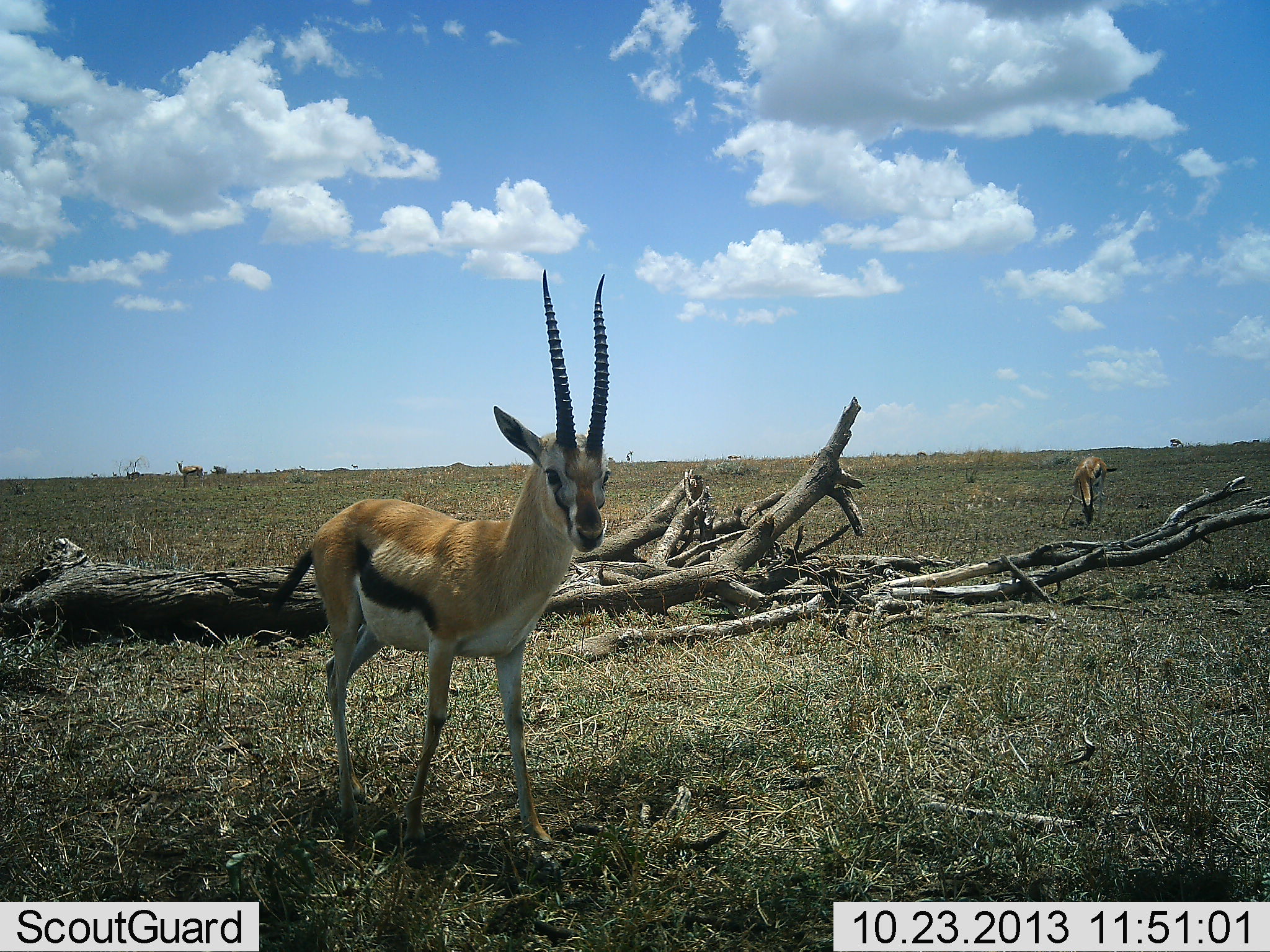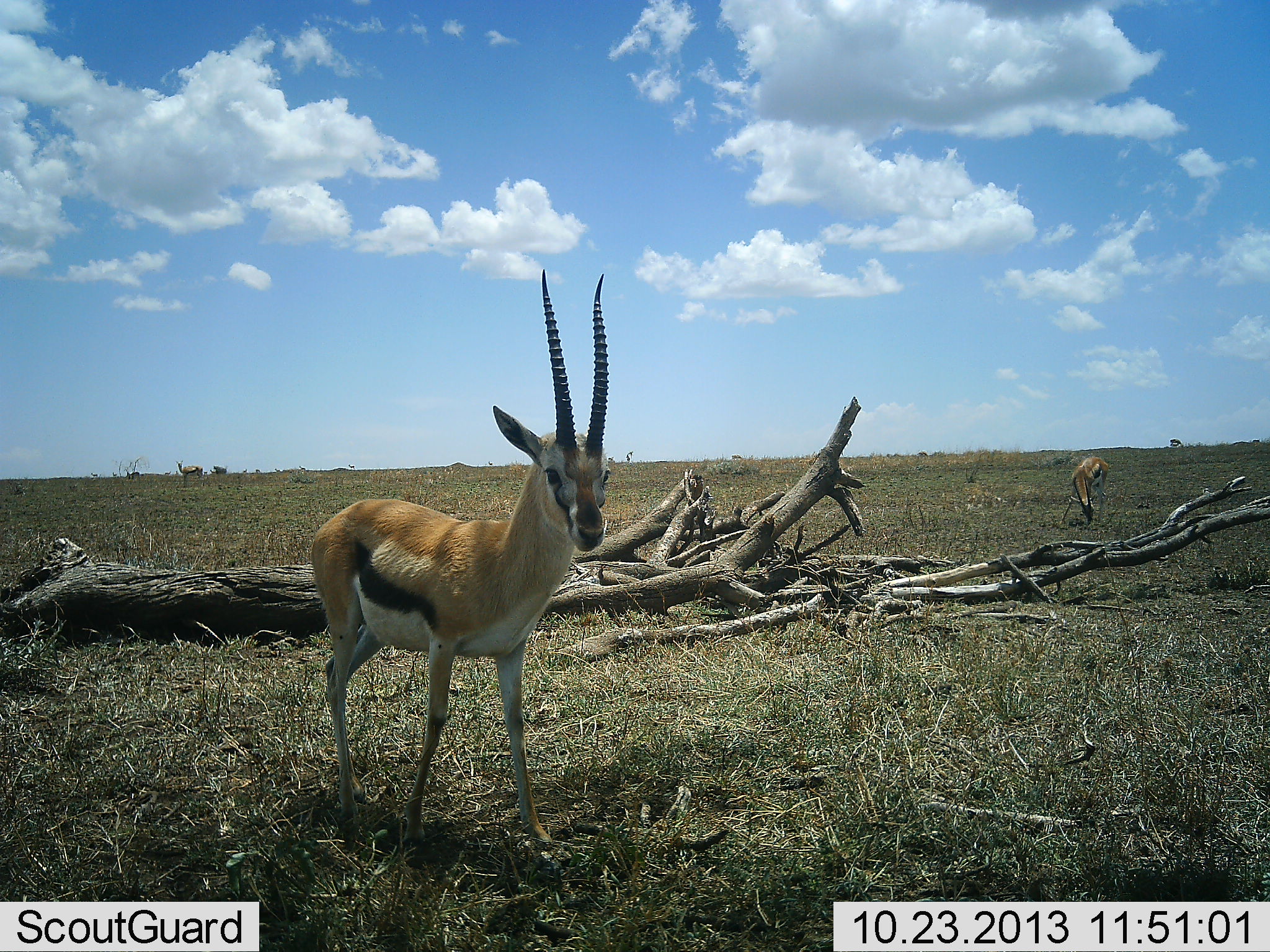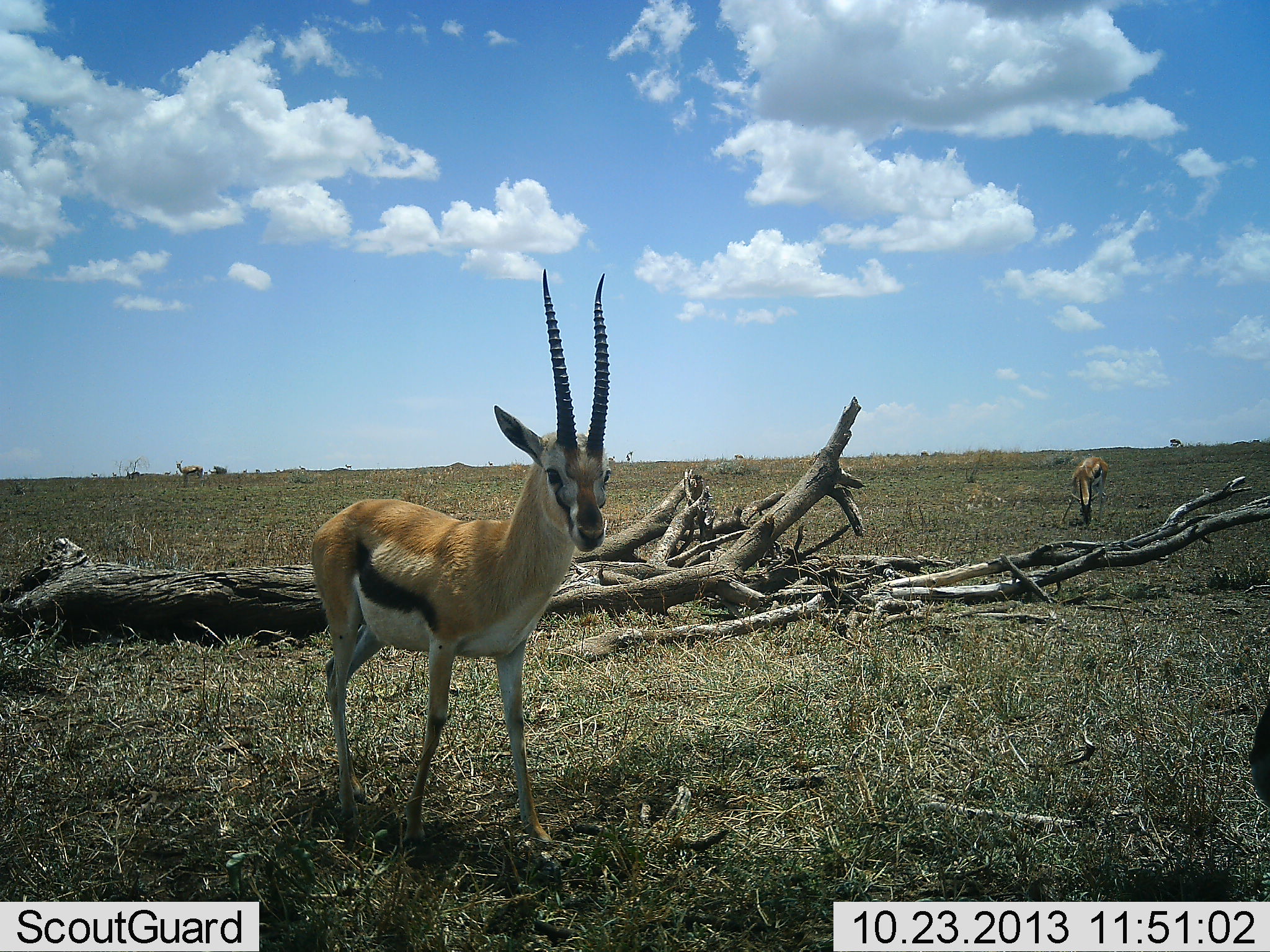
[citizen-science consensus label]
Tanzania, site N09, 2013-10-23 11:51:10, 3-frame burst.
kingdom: Animalia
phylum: Chordata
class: Mammalia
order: Artiodactyla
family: Bovidae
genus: Eudorcas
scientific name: Eudorcas thomsonii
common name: thomson's gazelle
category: gazellethomsons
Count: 2.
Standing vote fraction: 90%.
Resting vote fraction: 0%.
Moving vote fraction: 20%.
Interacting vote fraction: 0%.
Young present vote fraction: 0%.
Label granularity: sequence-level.